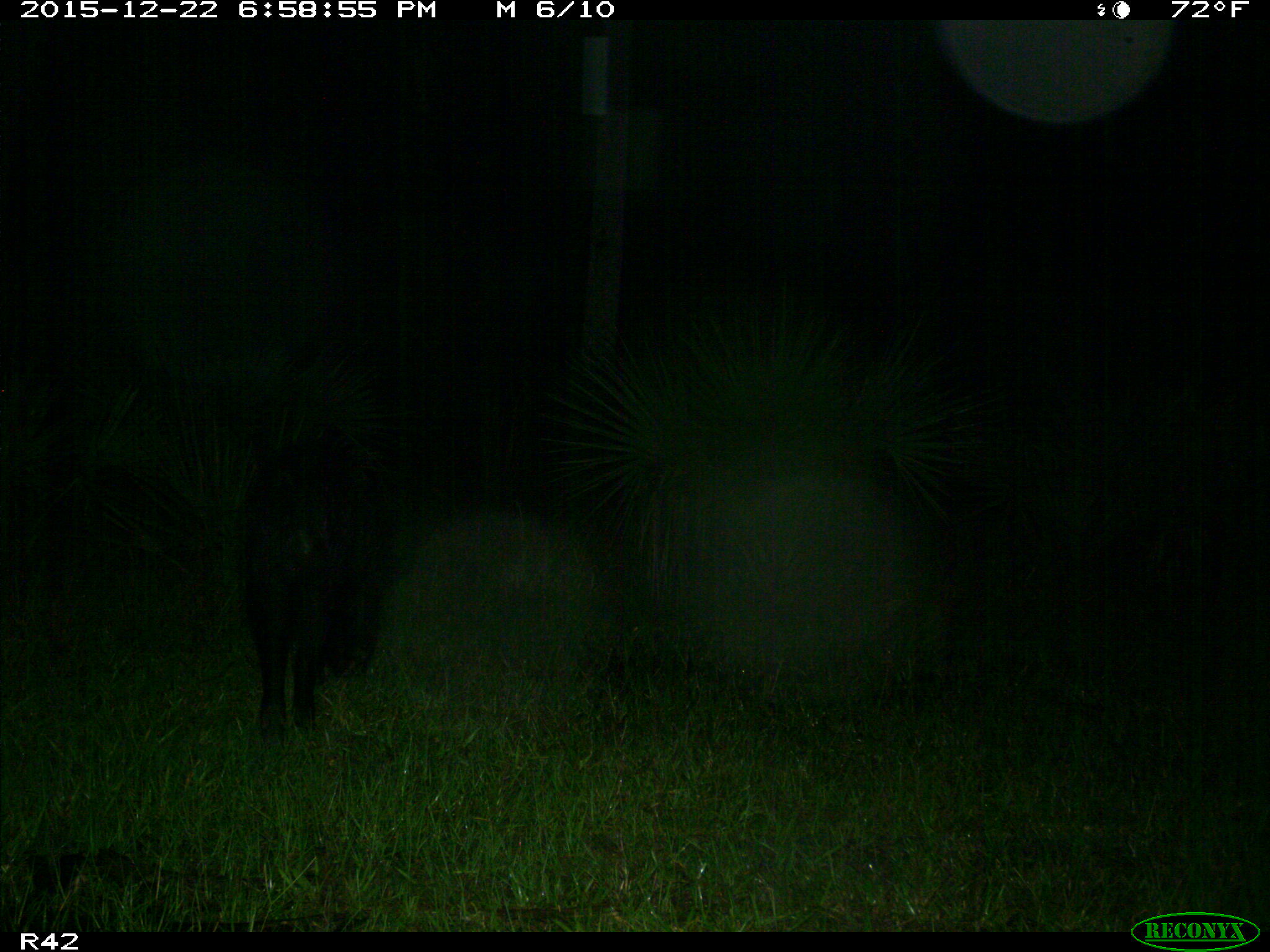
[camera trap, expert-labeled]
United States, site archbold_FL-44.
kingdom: Animalia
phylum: Chordata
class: Mammalia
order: Artiodactyla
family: Suidae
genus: Sus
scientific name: Sus scrofa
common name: wild boar